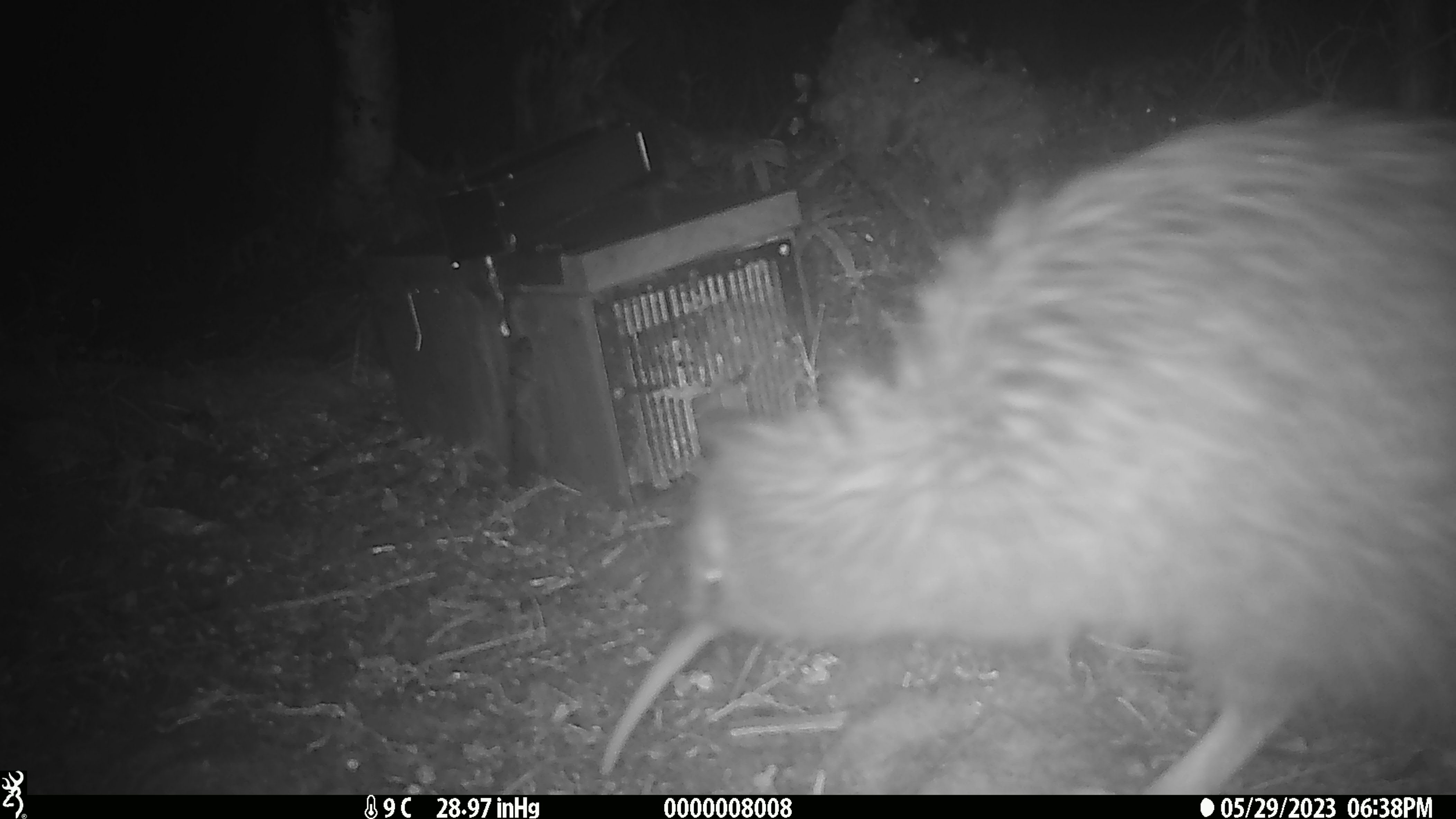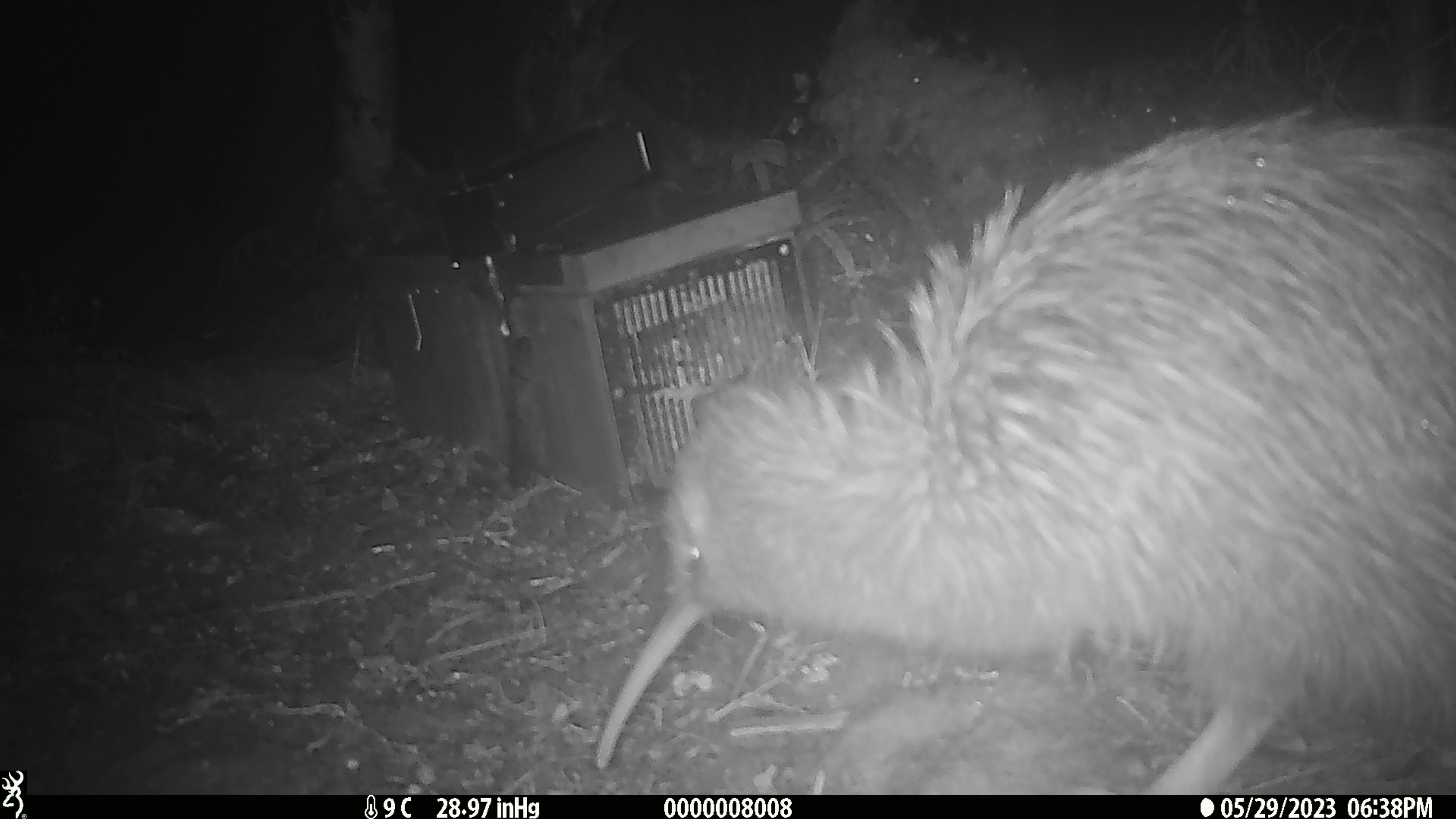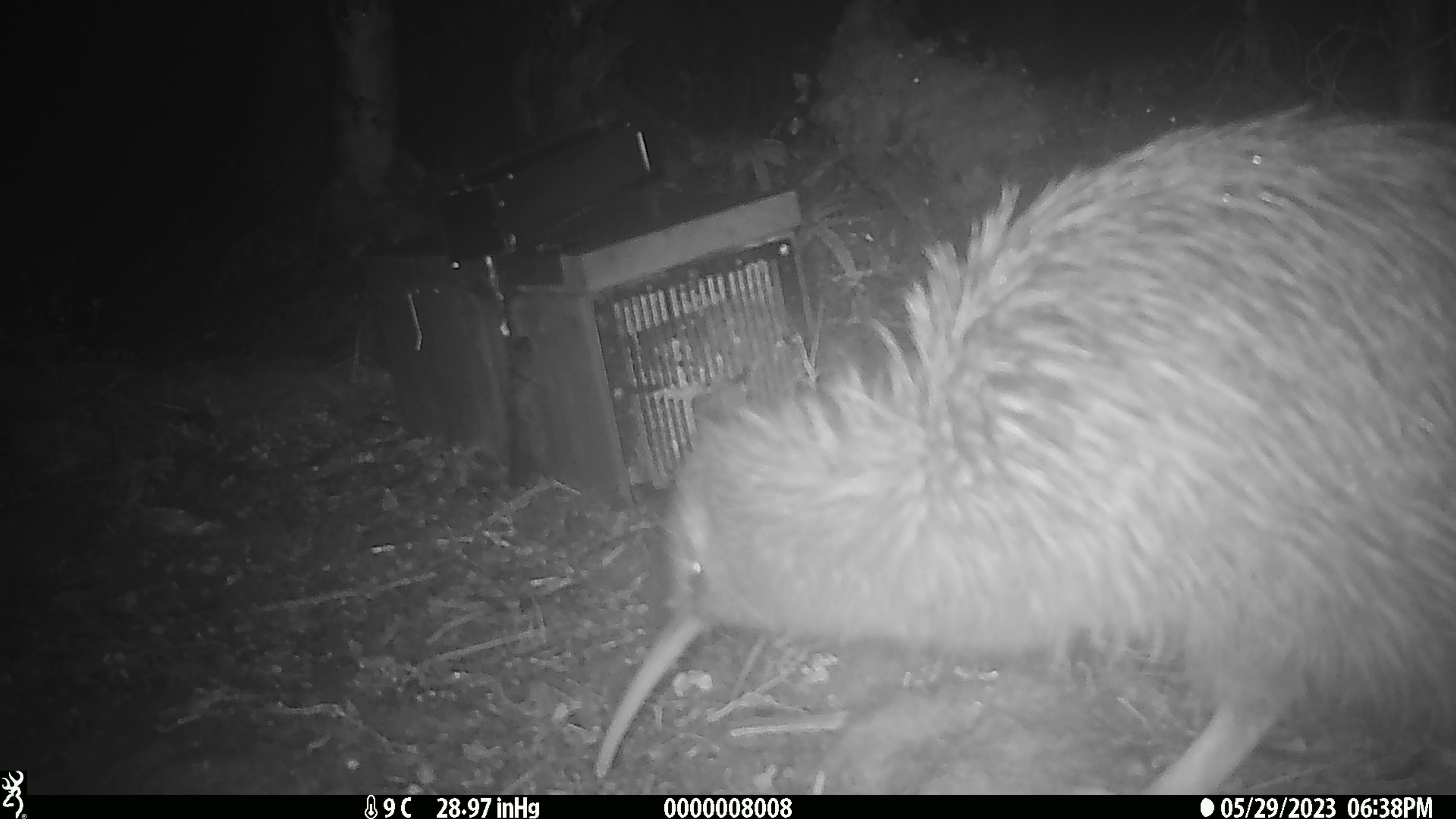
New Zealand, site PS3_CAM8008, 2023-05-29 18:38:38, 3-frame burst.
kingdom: Animalia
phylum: Chordata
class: Aves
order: Apterygiformes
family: Apterygidae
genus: Apteryx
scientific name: Apteryx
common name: kiwi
Kiwi (Apteryx).